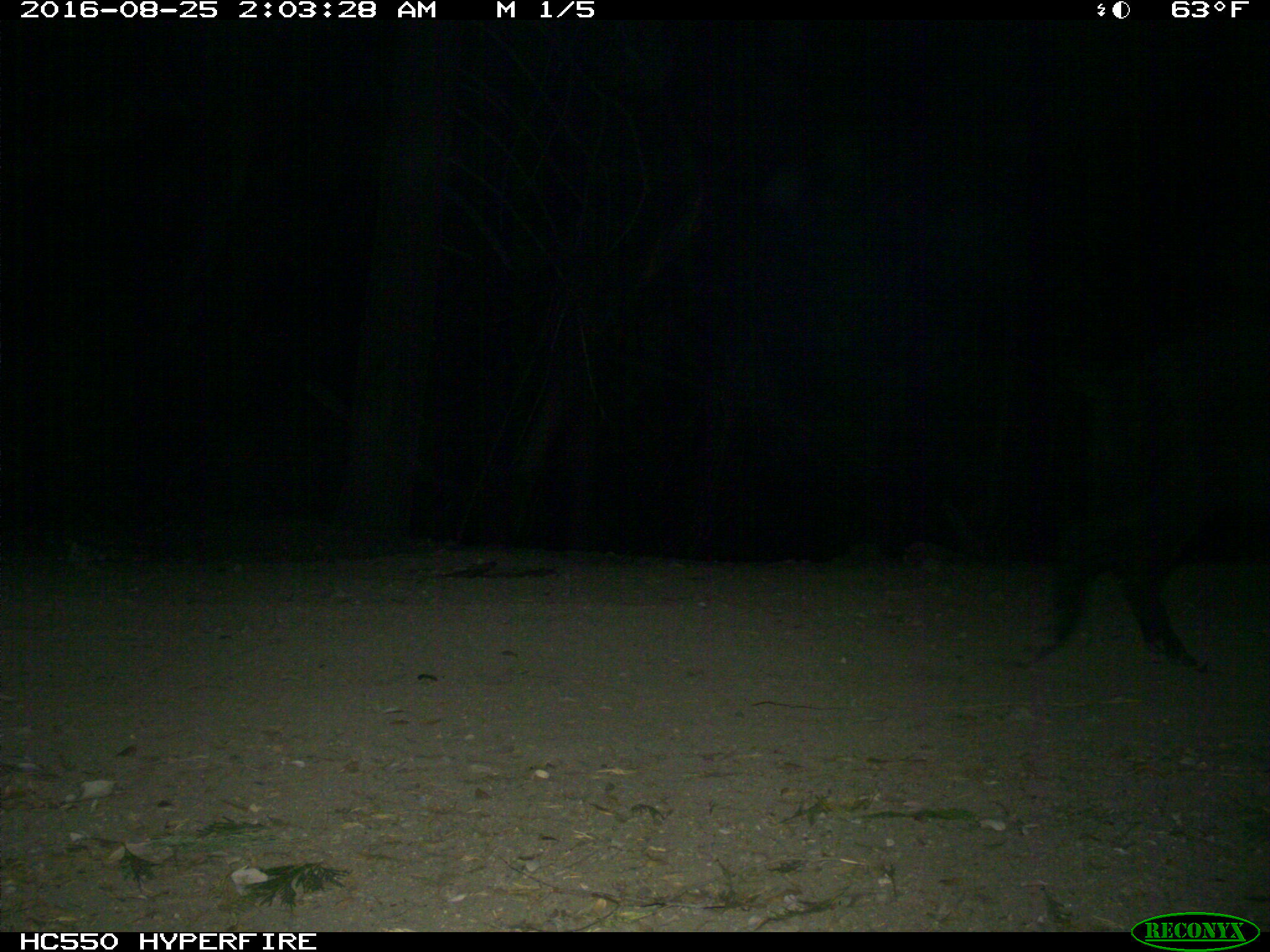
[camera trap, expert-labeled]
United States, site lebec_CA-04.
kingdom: Animalia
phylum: Chordata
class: Mammalia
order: Artiodactyla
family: Suidae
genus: Sus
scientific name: Sus scrofa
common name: wild boar